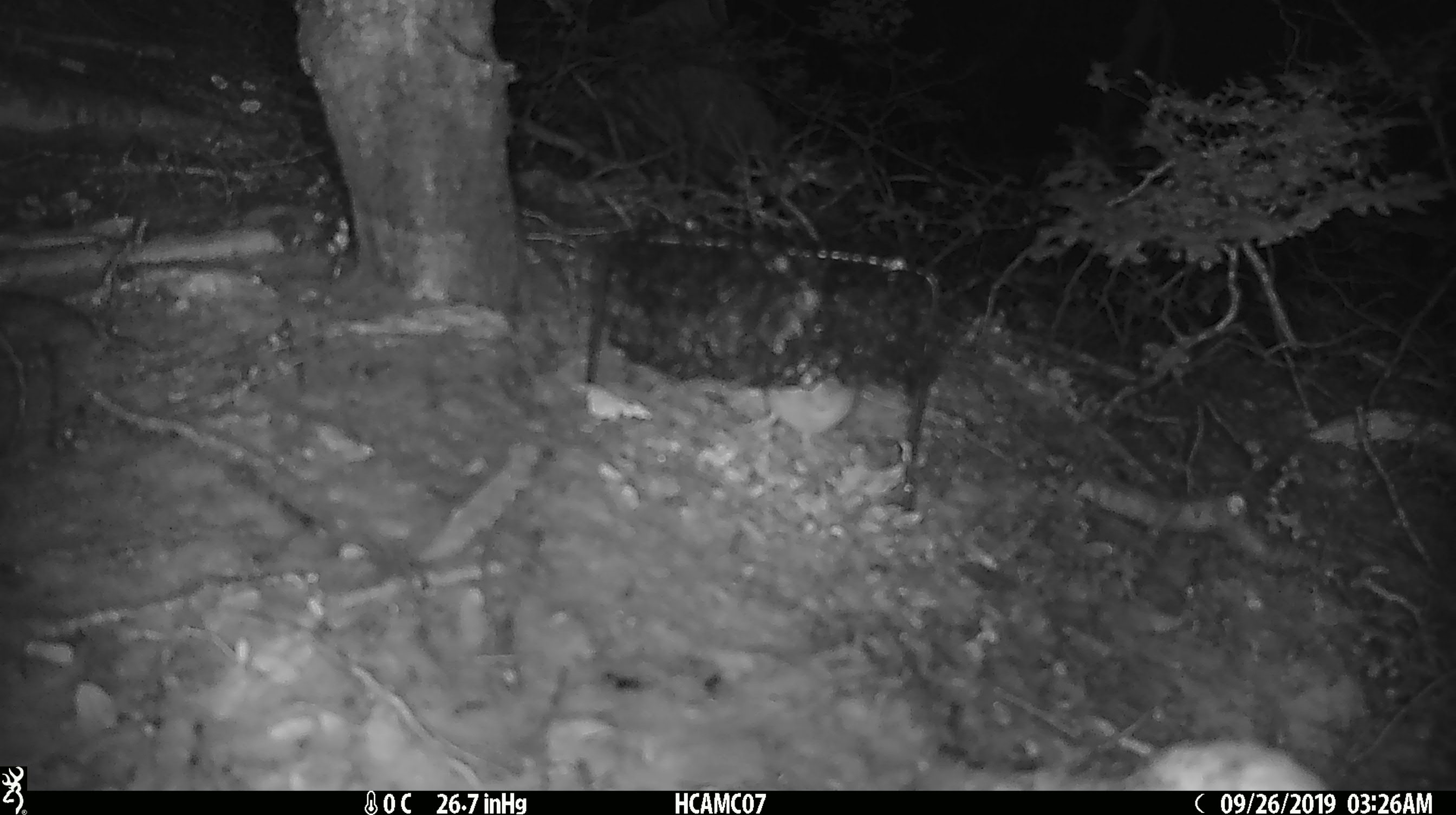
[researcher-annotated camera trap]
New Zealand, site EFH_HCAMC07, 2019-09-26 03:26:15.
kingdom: Animalia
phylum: Chordata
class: Mammalia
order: Rodentia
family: Muridae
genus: Mus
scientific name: Mus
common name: mouse